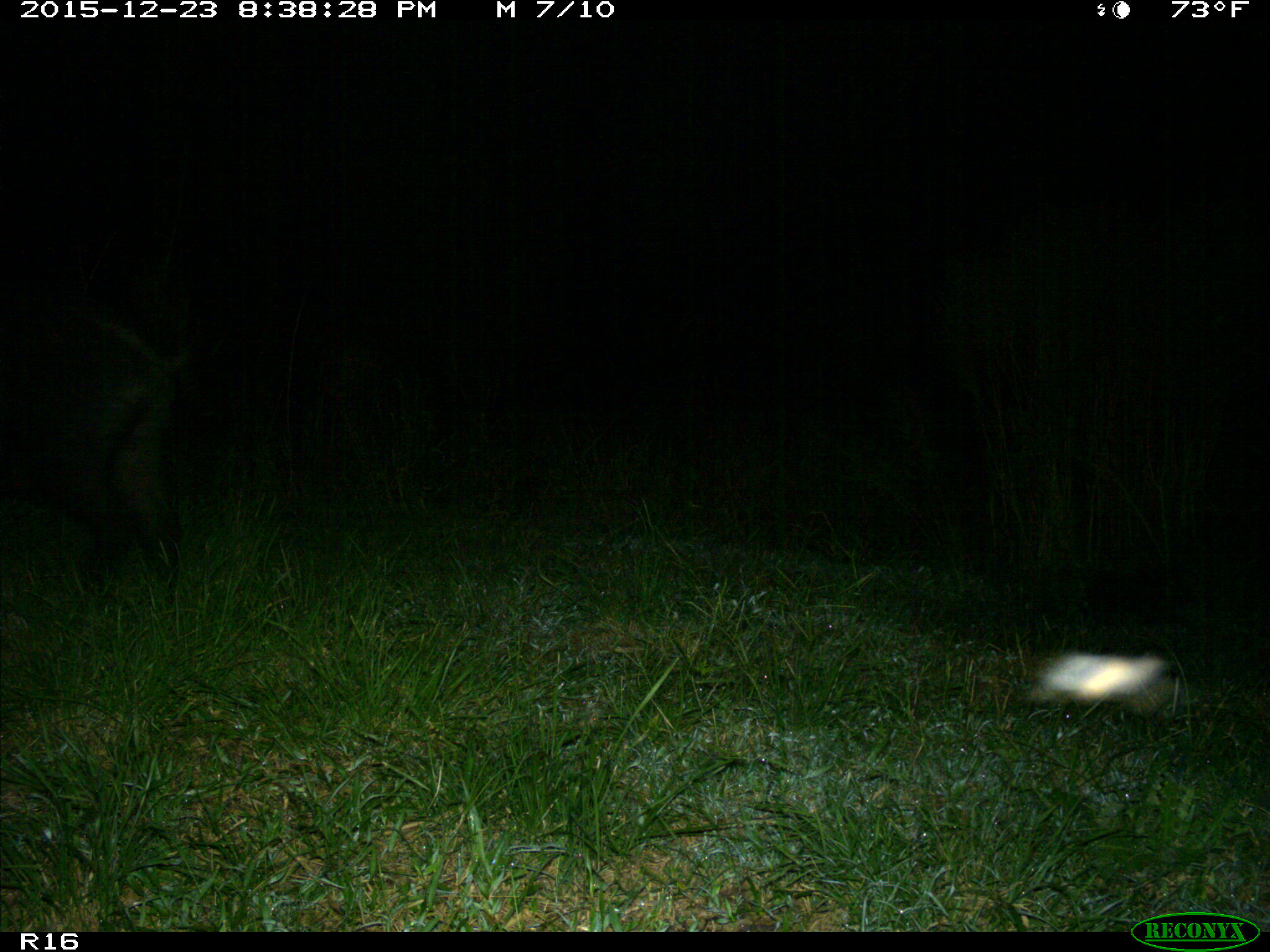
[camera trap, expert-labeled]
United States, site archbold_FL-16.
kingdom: Animalia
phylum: Chordata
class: Mammalia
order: Artiodactyla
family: Suidae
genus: Sus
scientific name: Sus scrofa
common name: wild boar